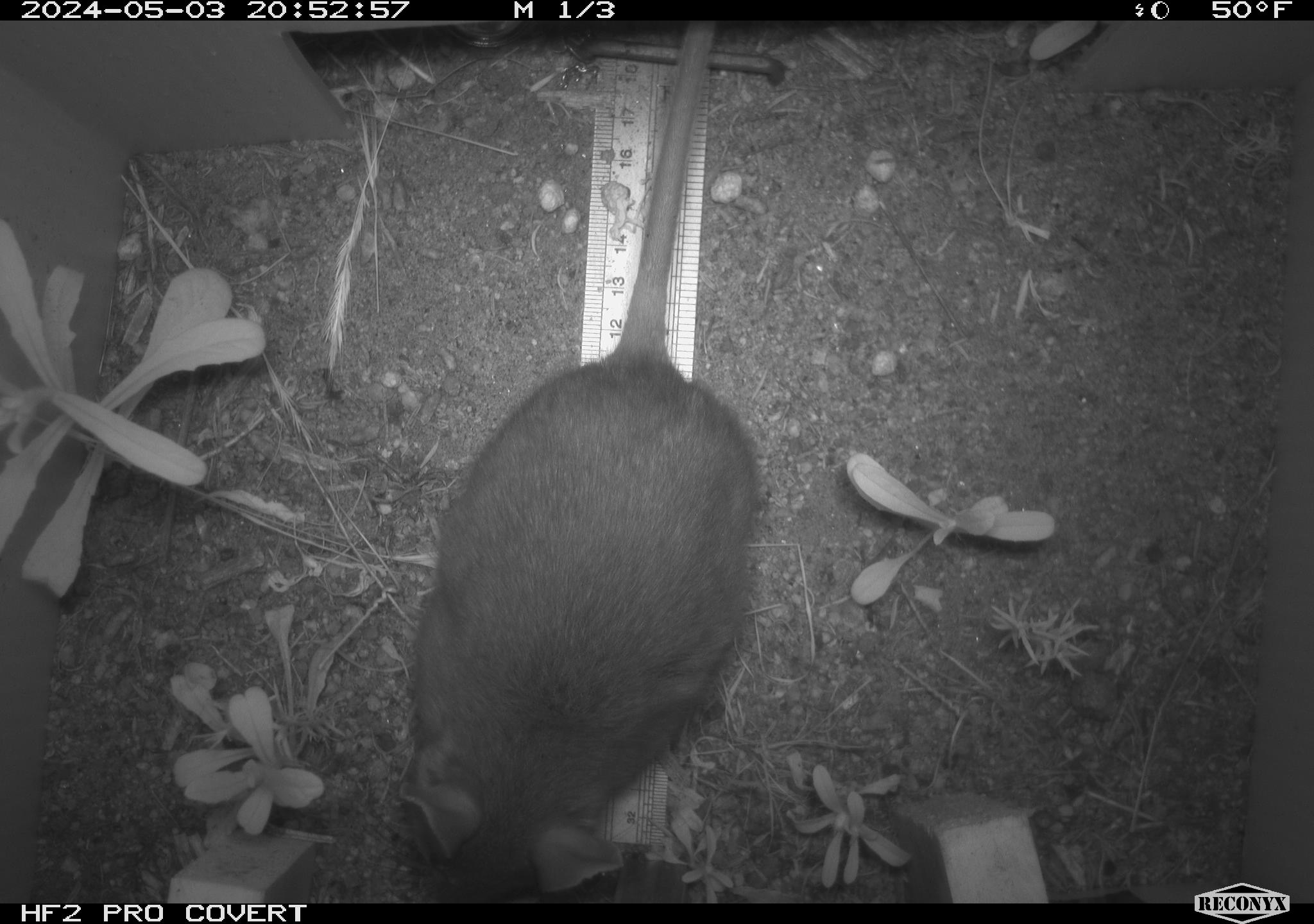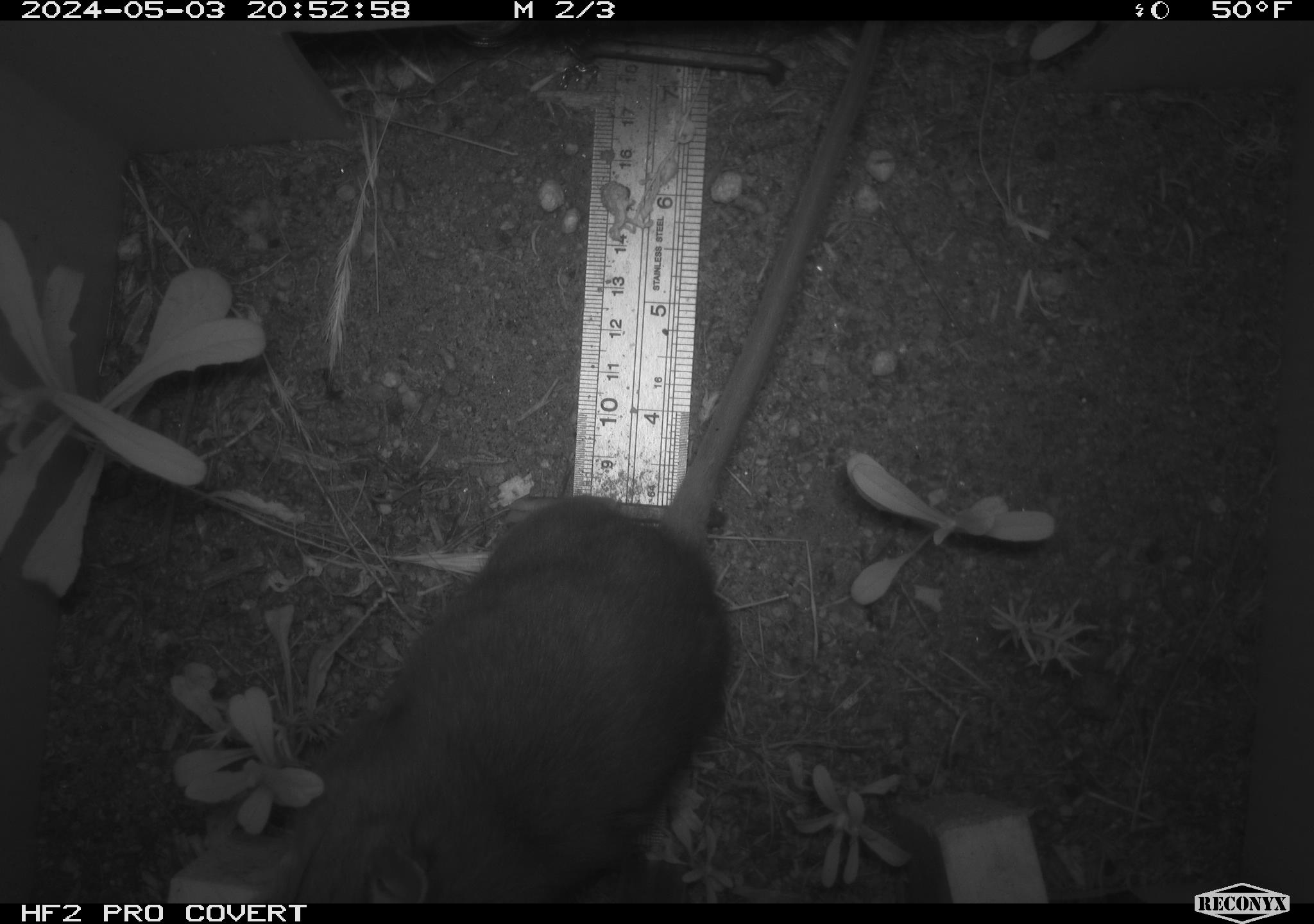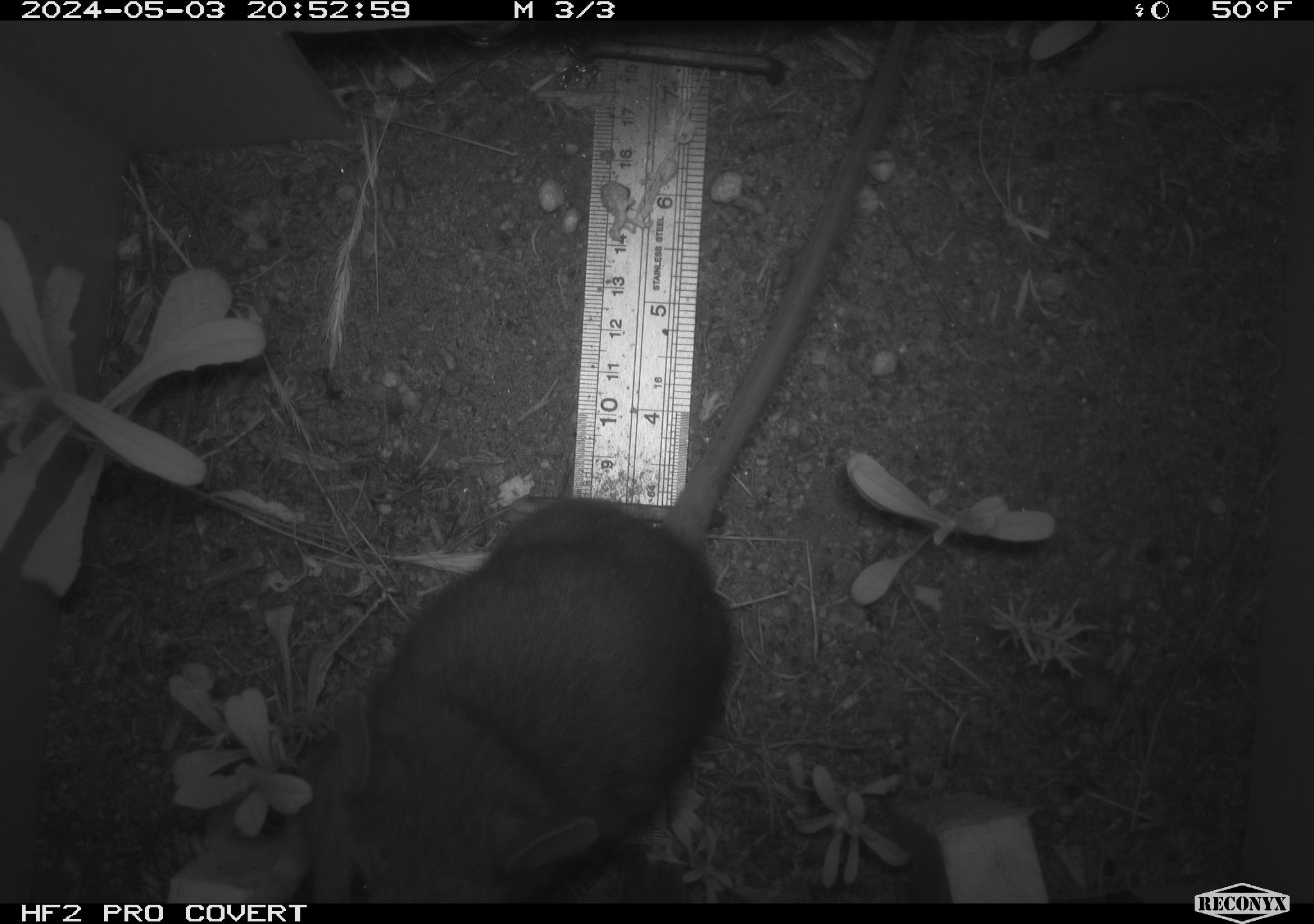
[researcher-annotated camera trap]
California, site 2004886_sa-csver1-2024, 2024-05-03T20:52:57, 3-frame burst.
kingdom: Animalia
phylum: Chordata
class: Mammalia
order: Rodentia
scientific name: Rodentia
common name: rodent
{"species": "rodent (Rodentia)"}